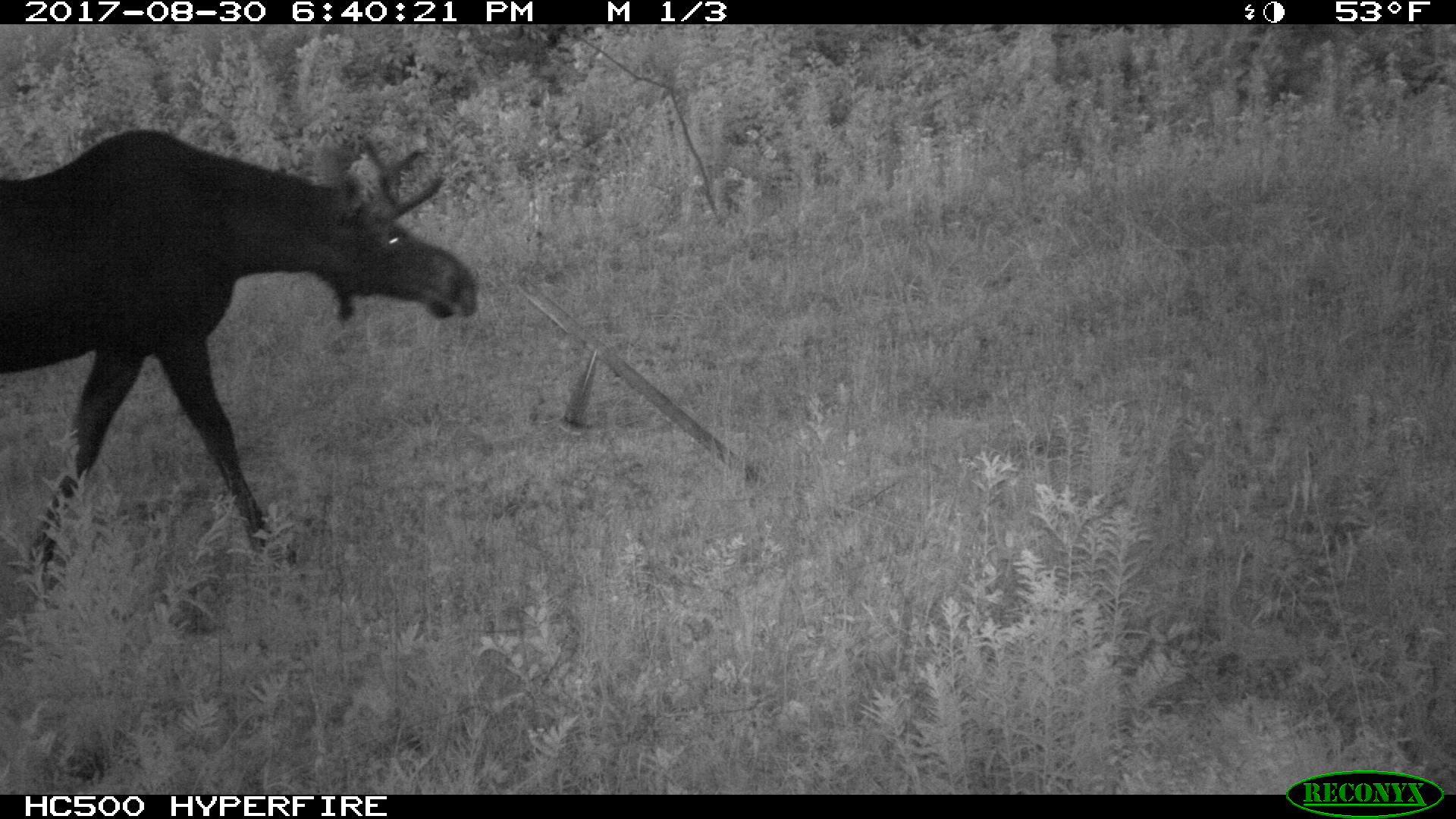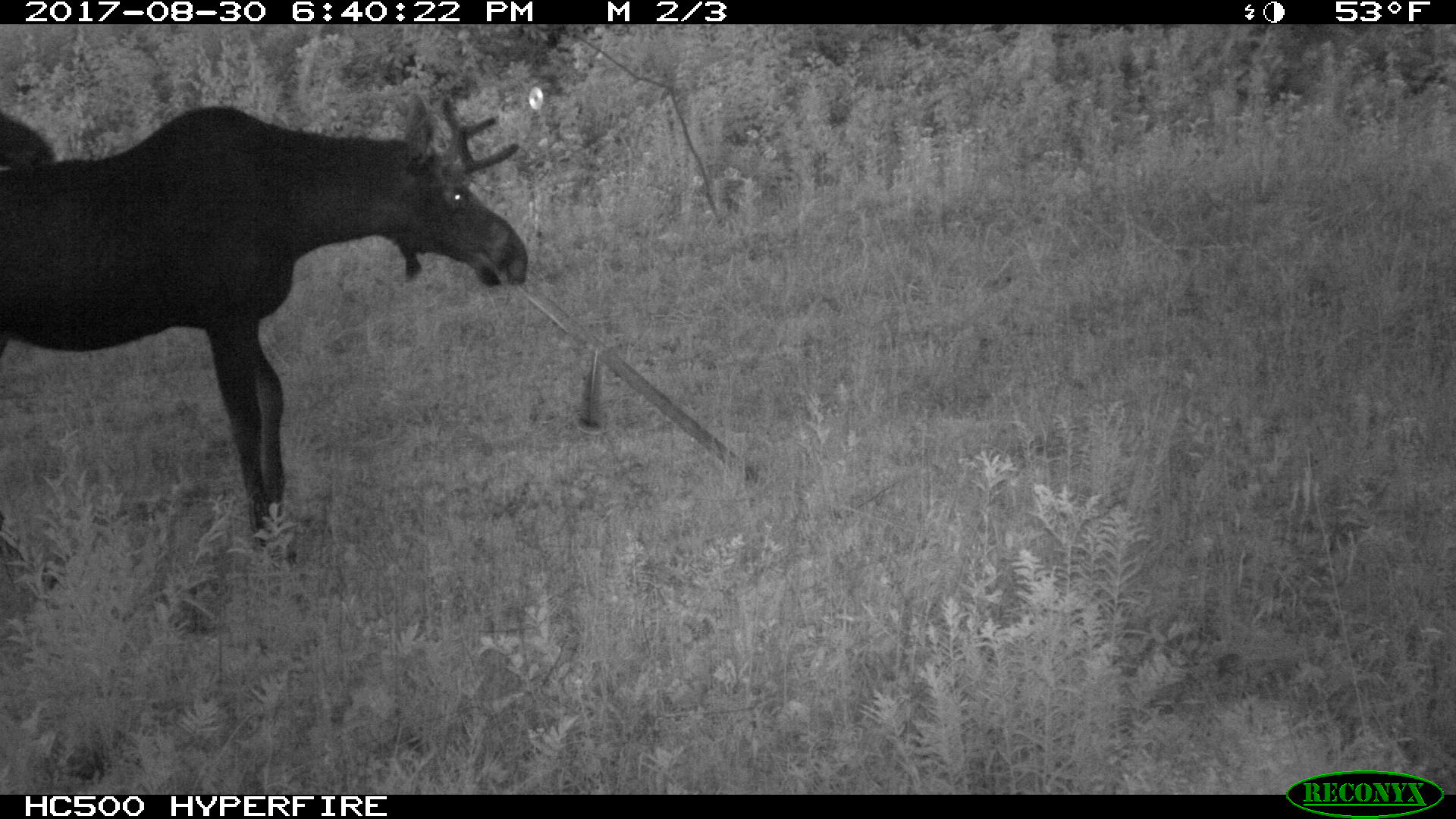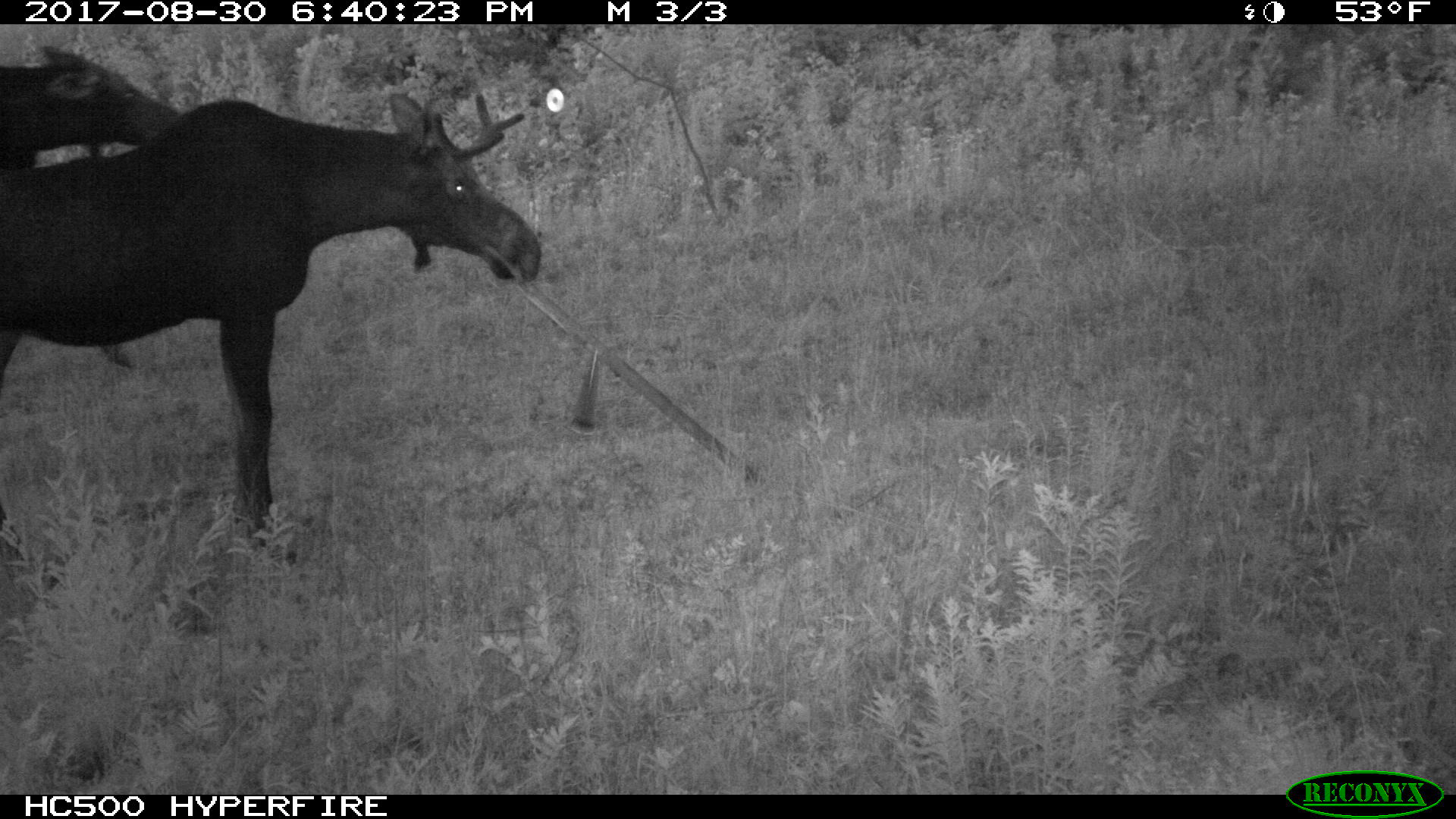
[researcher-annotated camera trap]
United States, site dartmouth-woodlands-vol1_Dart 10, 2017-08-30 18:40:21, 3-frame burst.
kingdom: Animalia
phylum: Chordata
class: Mammalia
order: Artiodactyla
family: Cervidae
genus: Alces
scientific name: Alces alces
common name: moose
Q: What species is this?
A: Moose (Alces alces).